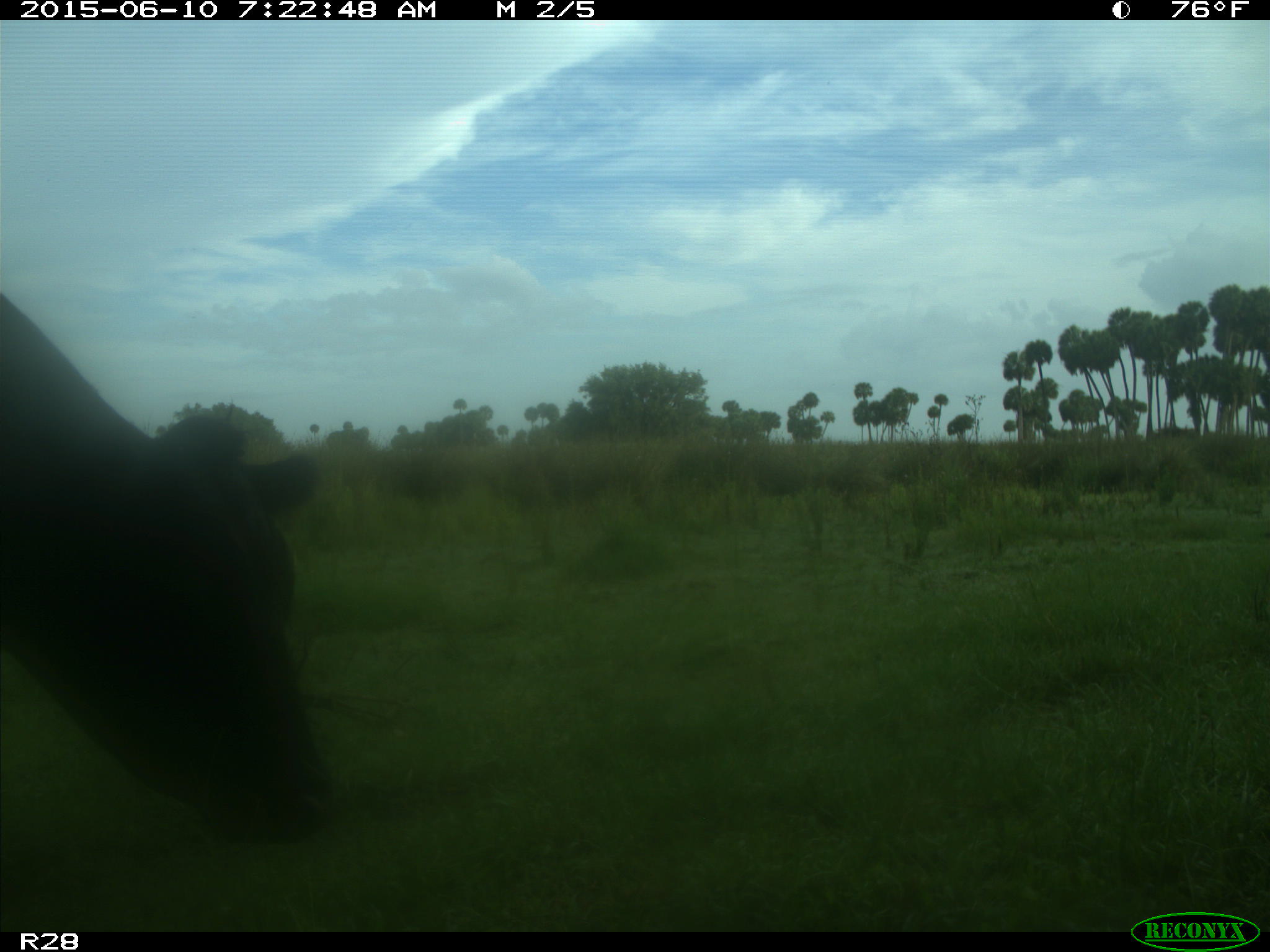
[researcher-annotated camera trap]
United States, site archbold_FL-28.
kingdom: Animalia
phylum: Chordata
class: Mammalia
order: Artiodactyla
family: Bovidae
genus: Bos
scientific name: Bos taurus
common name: domestic cow